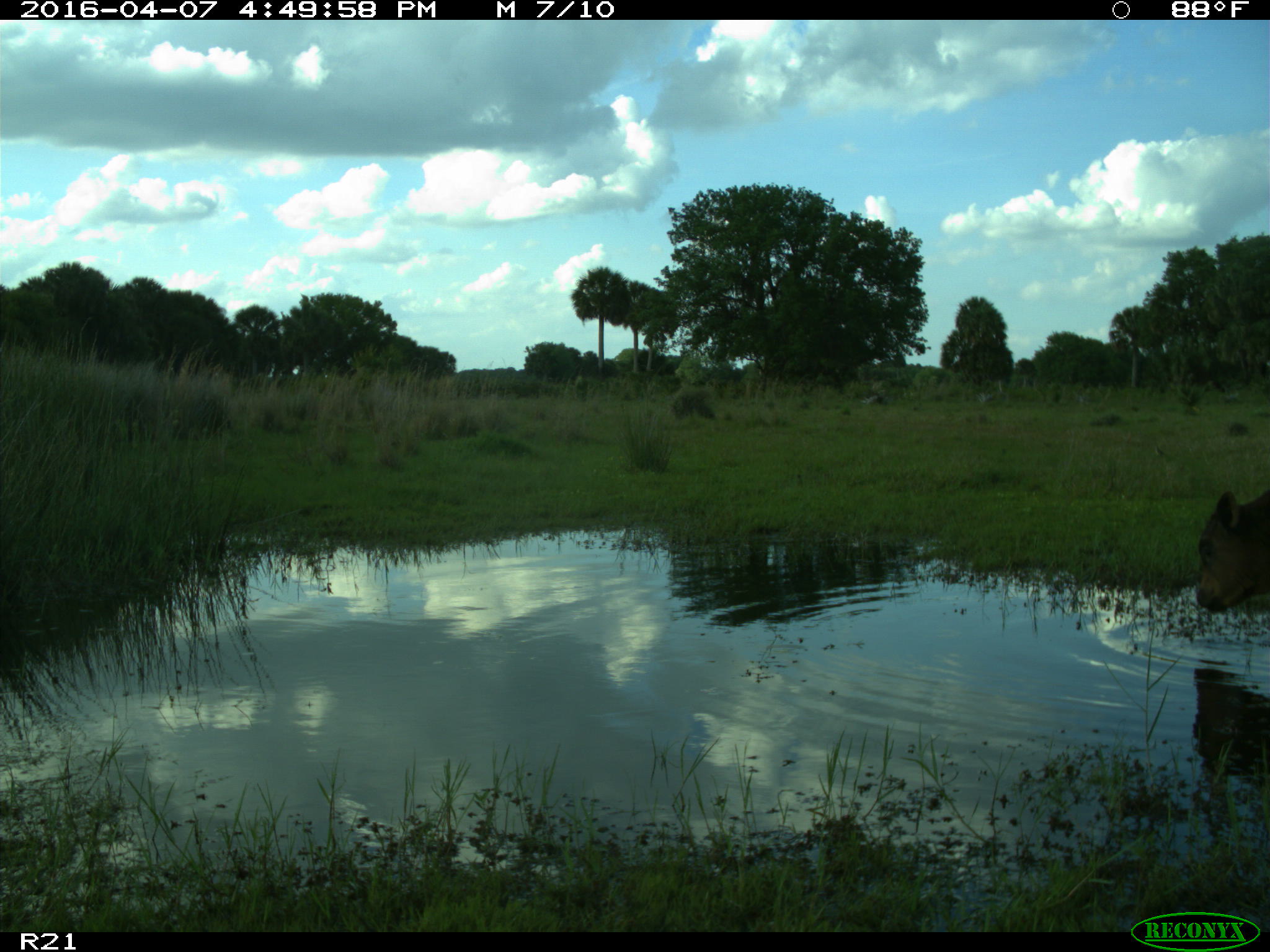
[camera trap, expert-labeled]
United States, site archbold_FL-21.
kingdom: Animalia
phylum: Chordata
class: Mammalia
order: Artiodactyla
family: Bovidae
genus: Bos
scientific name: Bos taurus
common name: domestic cow